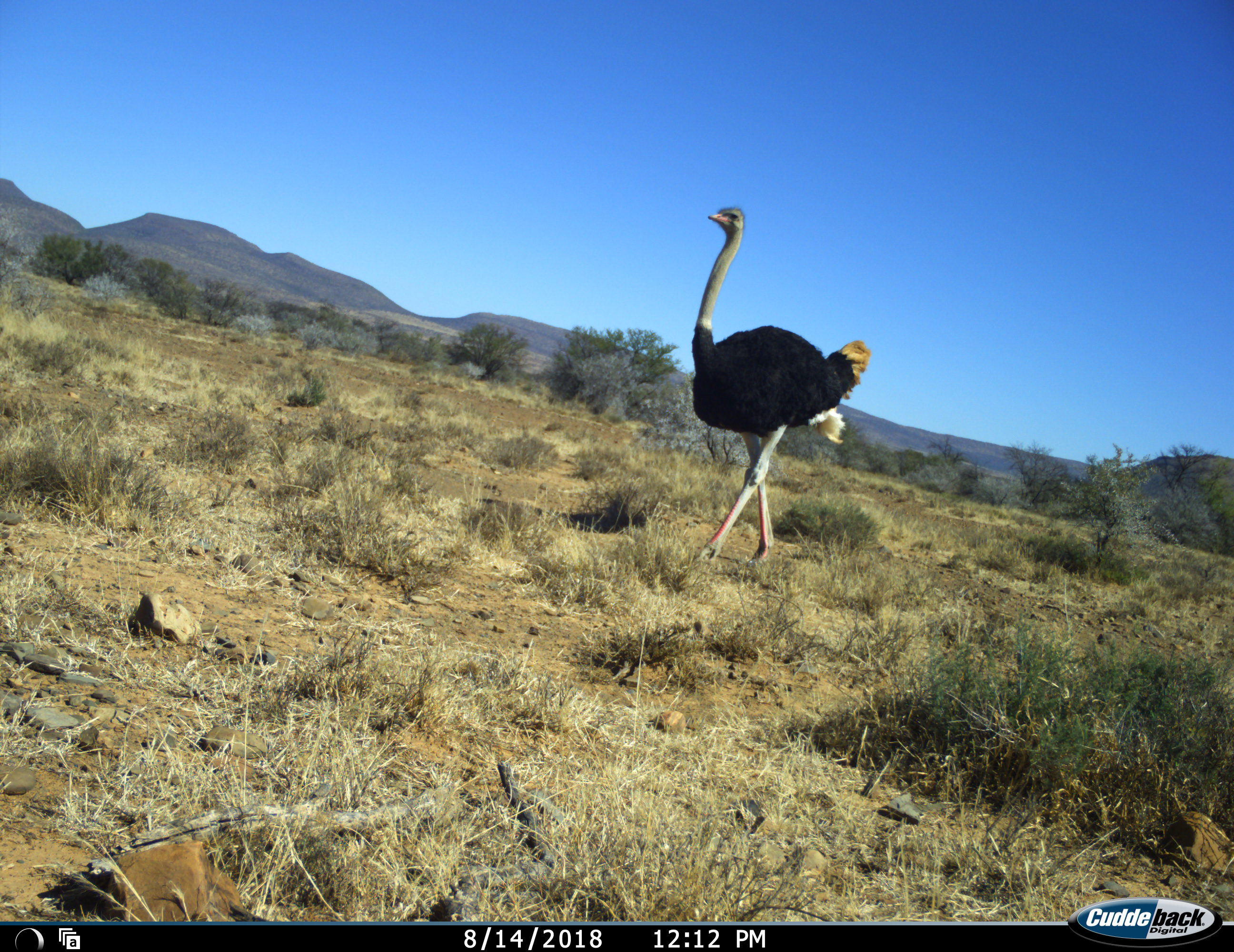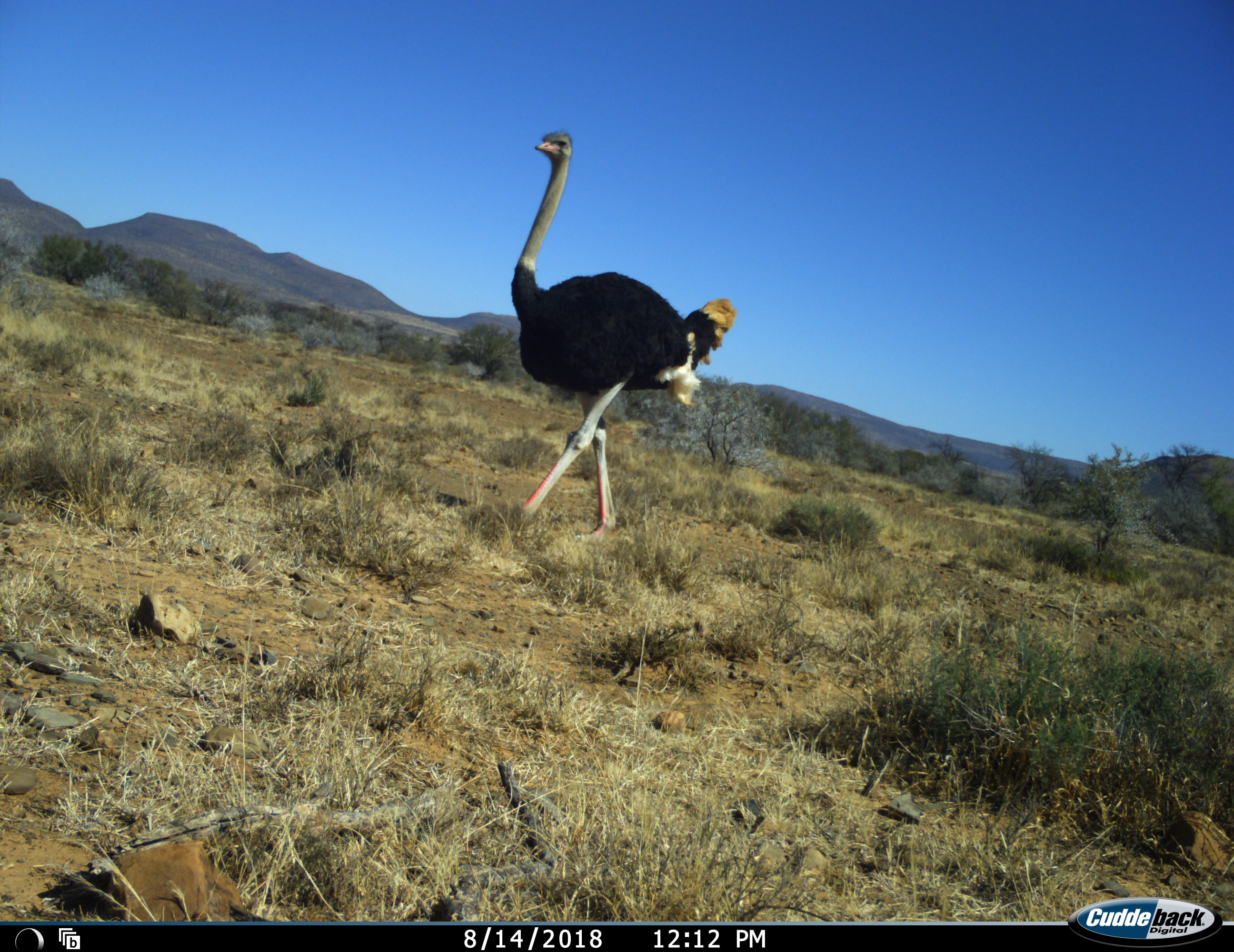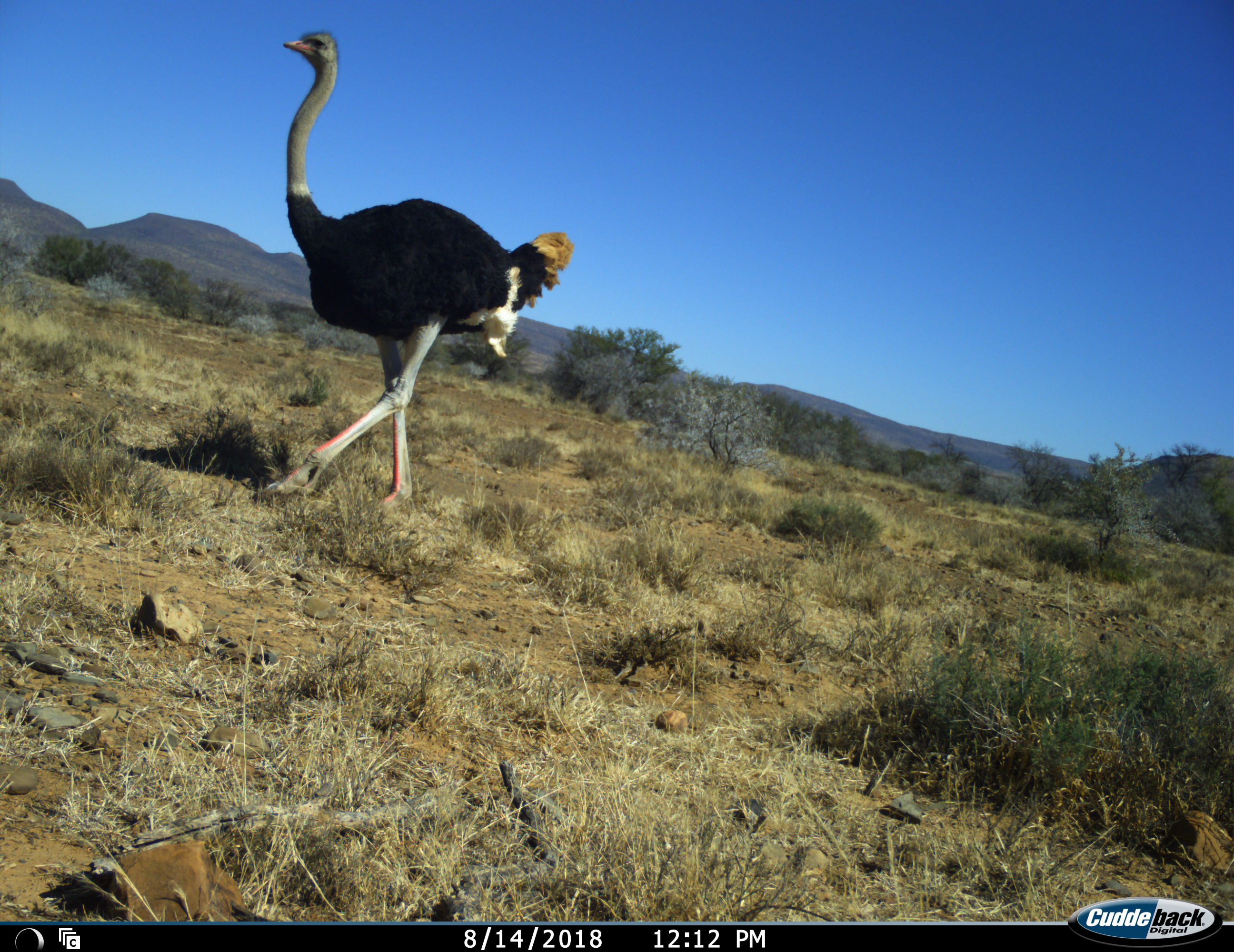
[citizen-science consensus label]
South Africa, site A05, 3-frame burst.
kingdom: Animalia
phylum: Chordata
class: Aves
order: Struthioniformes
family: Struthionidae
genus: Struthio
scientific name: Struthio camelus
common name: ostrich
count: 1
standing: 0%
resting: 0%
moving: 100%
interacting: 0%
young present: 0%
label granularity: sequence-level